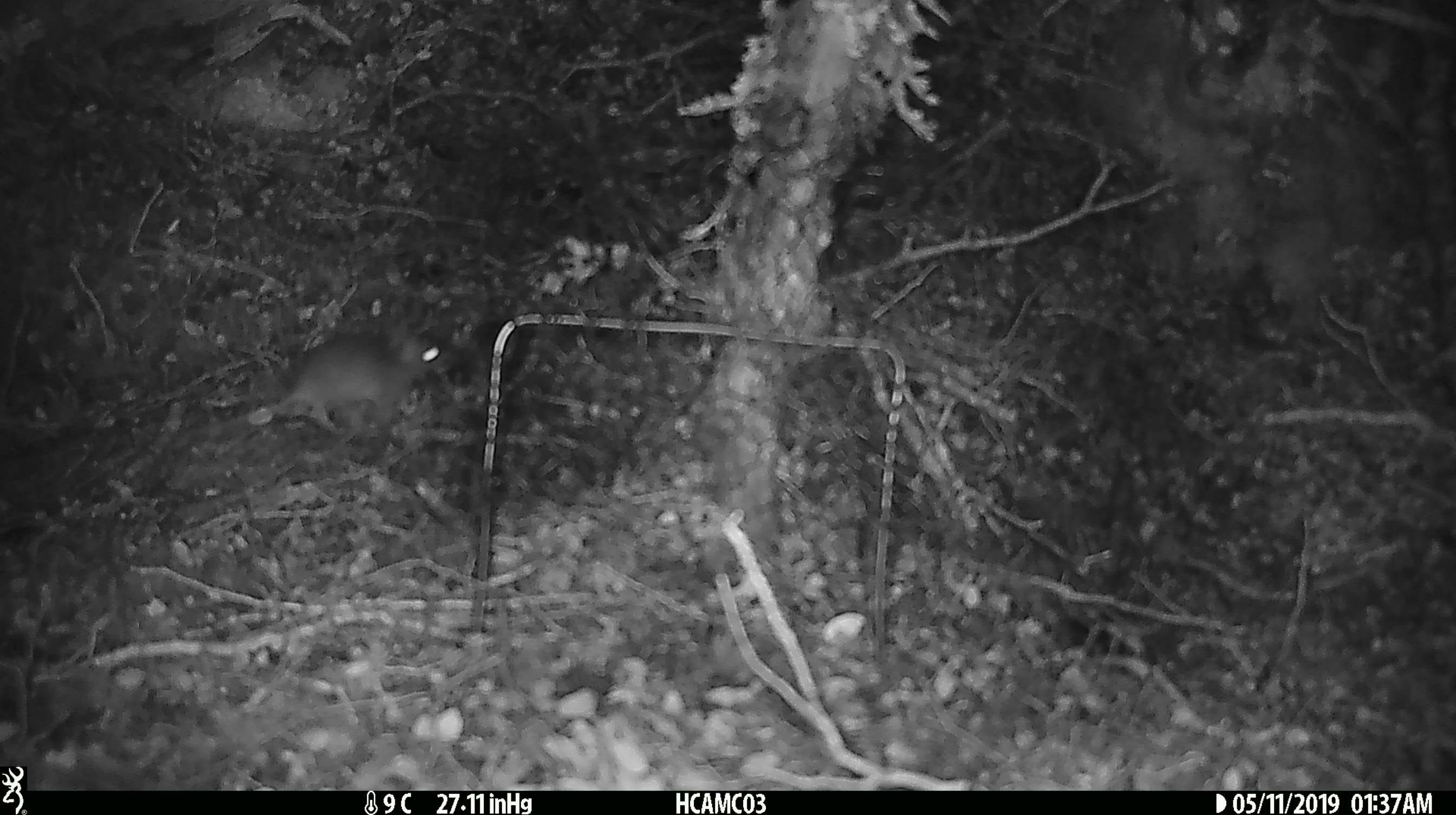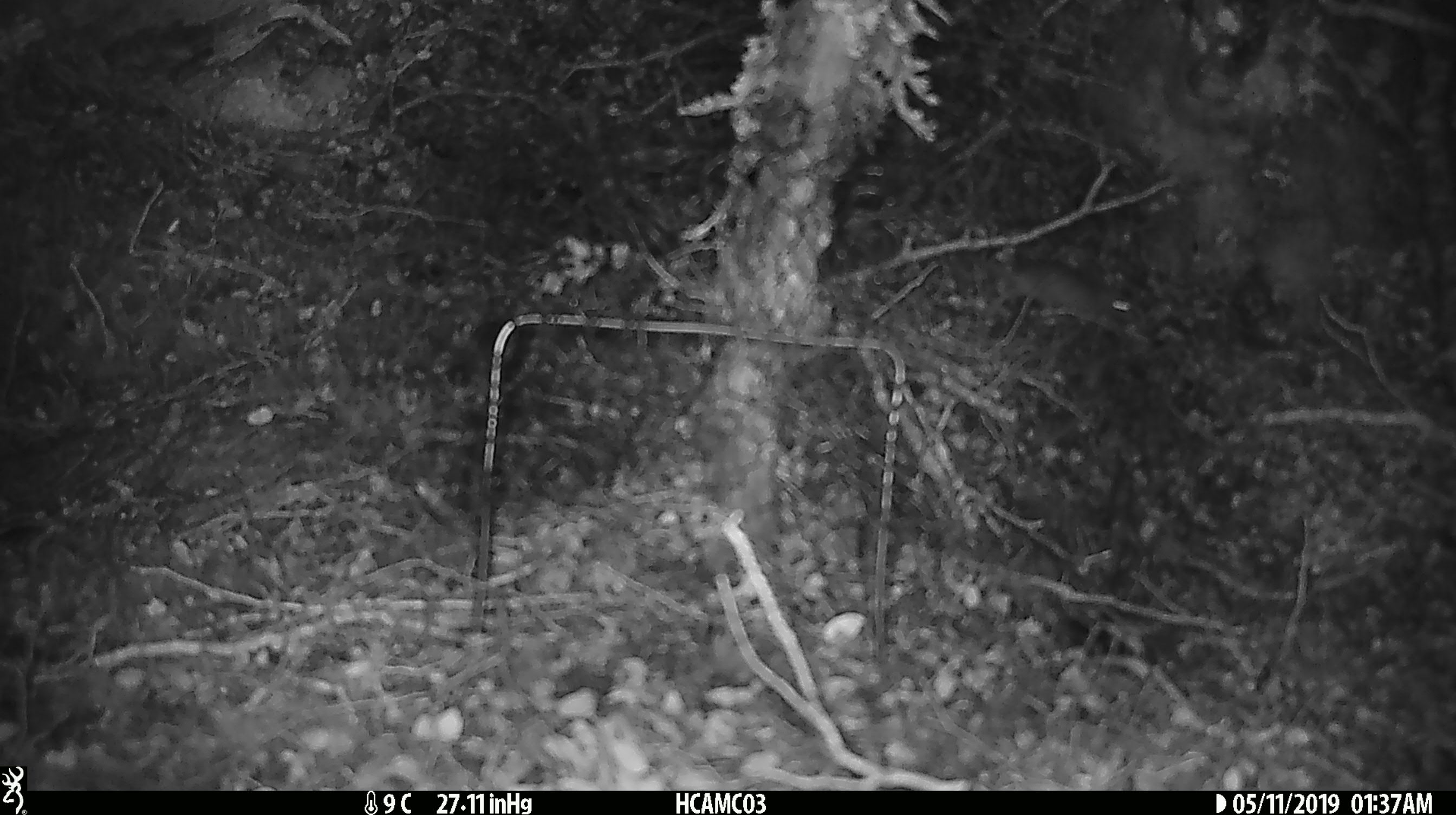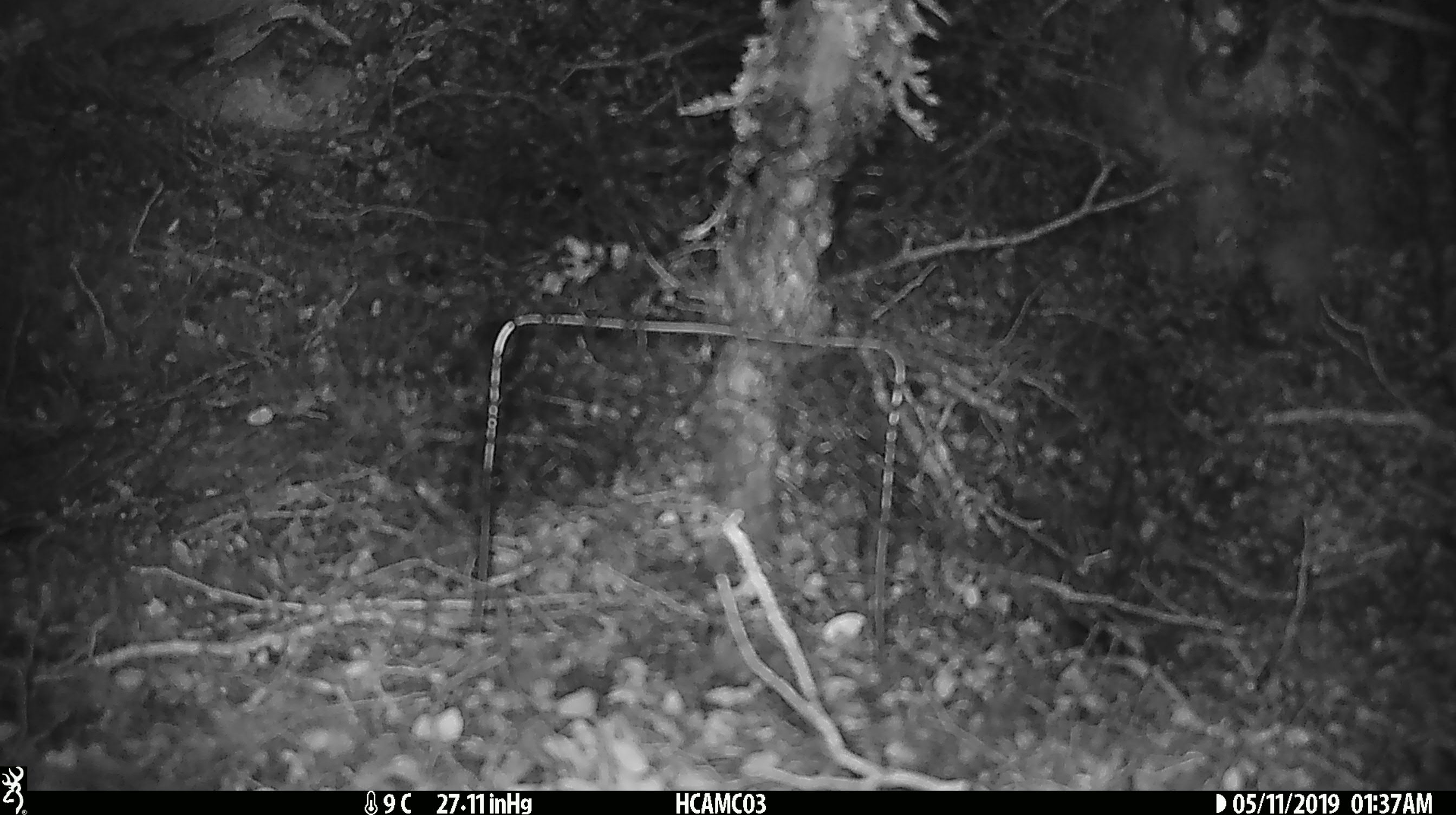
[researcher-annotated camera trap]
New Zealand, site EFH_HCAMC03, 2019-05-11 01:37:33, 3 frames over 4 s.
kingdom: Animalia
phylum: Chordata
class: Mammalia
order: Rodentia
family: Muridae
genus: Mus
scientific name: Mus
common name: mouse